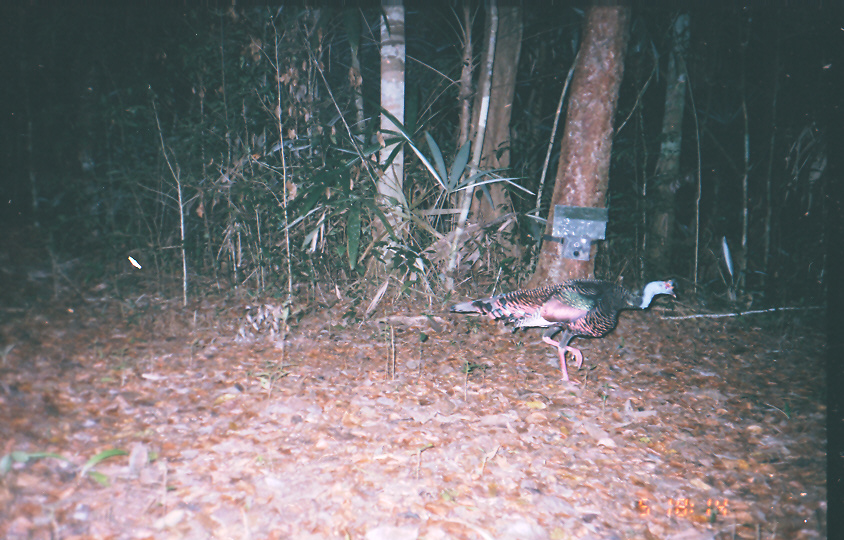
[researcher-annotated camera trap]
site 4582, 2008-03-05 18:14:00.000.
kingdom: Animalia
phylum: Chordata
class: Aves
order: Galliformes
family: Phasianidae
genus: Meleagris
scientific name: Meleagris ocellata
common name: ocellated turkey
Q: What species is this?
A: Meleagris ocellata (ocellated turkey).